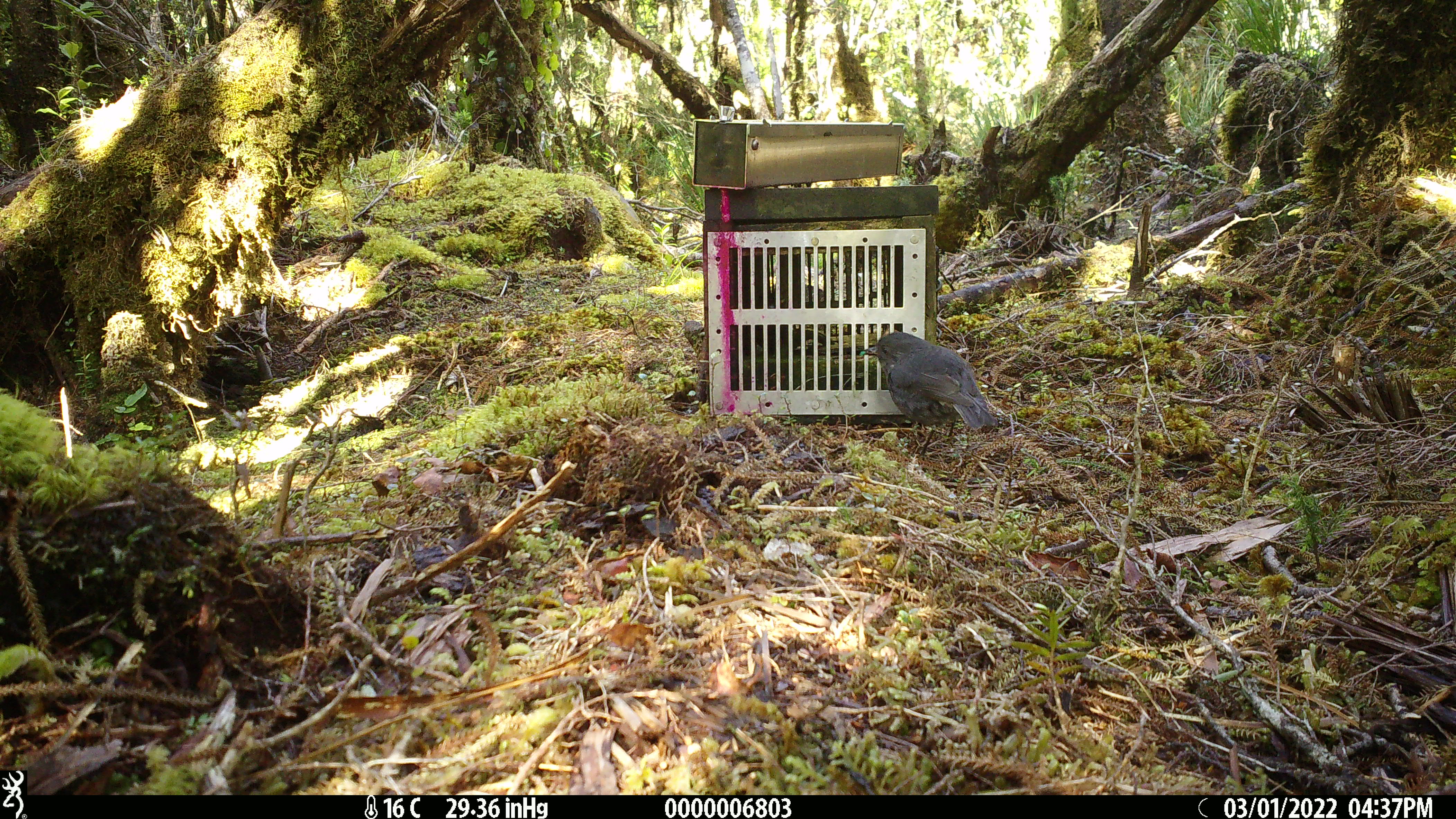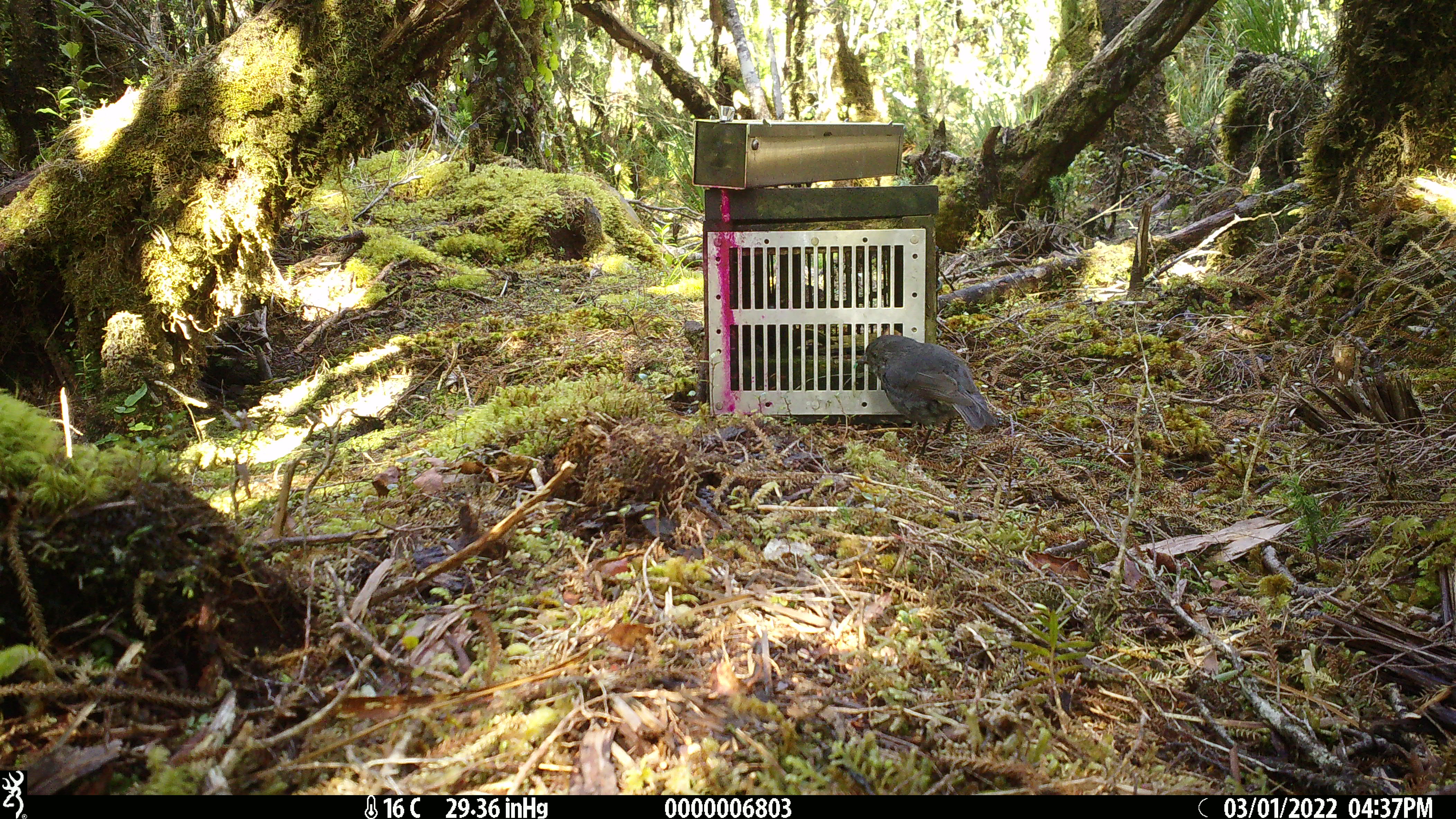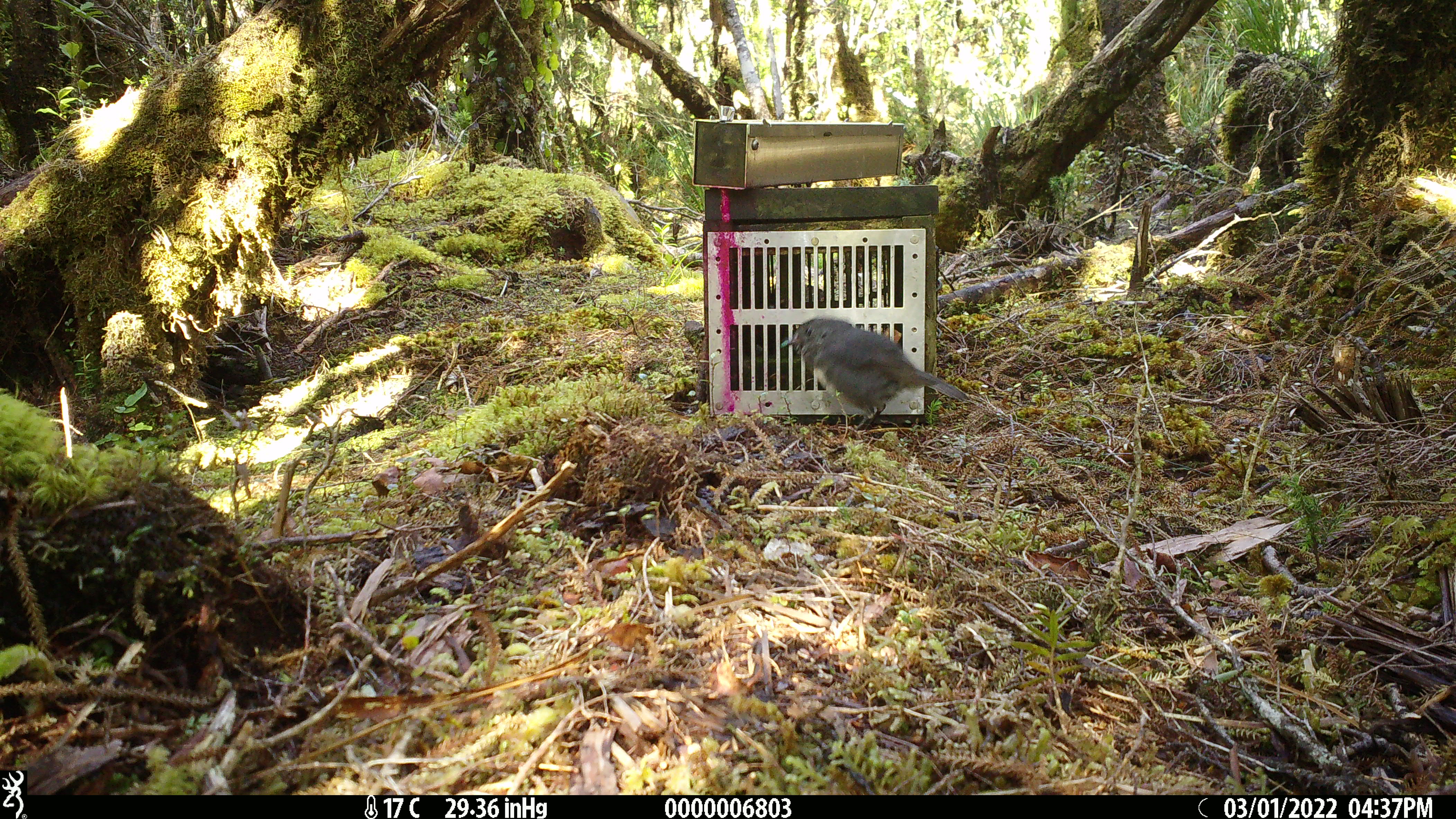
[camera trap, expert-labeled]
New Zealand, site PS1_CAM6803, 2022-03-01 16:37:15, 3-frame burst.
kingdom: Animalia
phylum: Chordata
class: Aves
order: Passeriformes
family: Petroicidae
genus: Petroica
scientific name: Petroica australis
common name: new zealand robin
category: robin